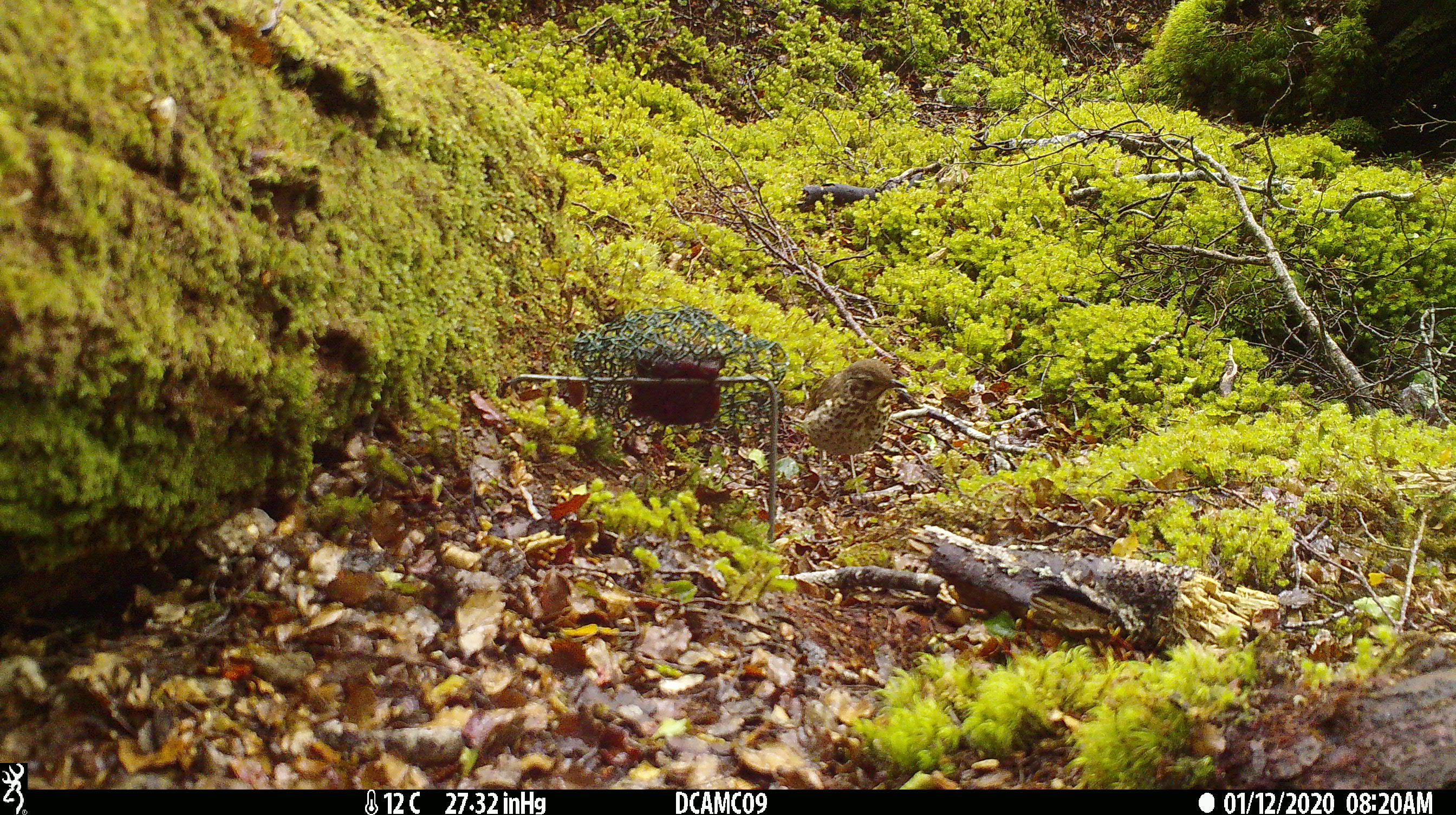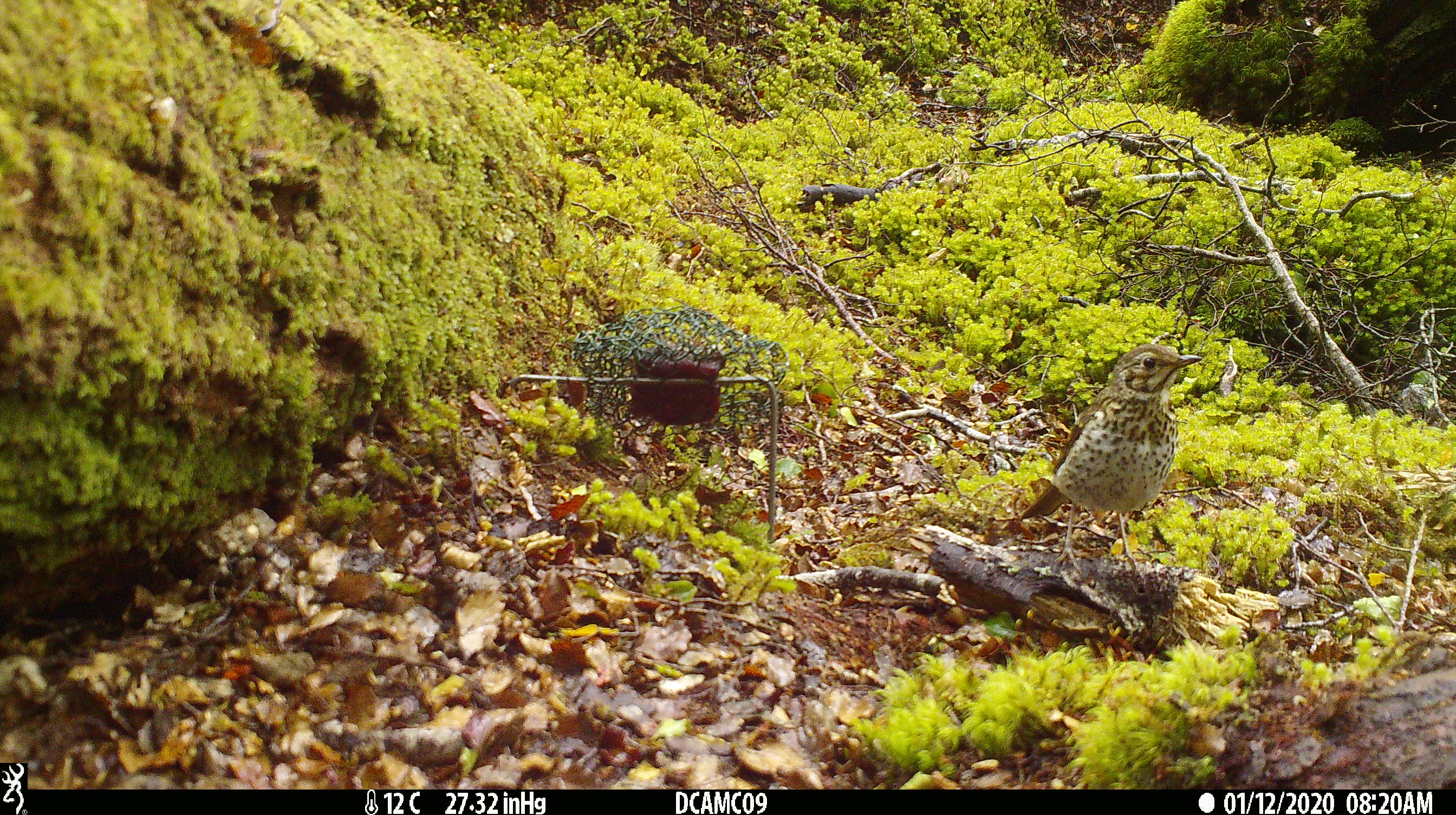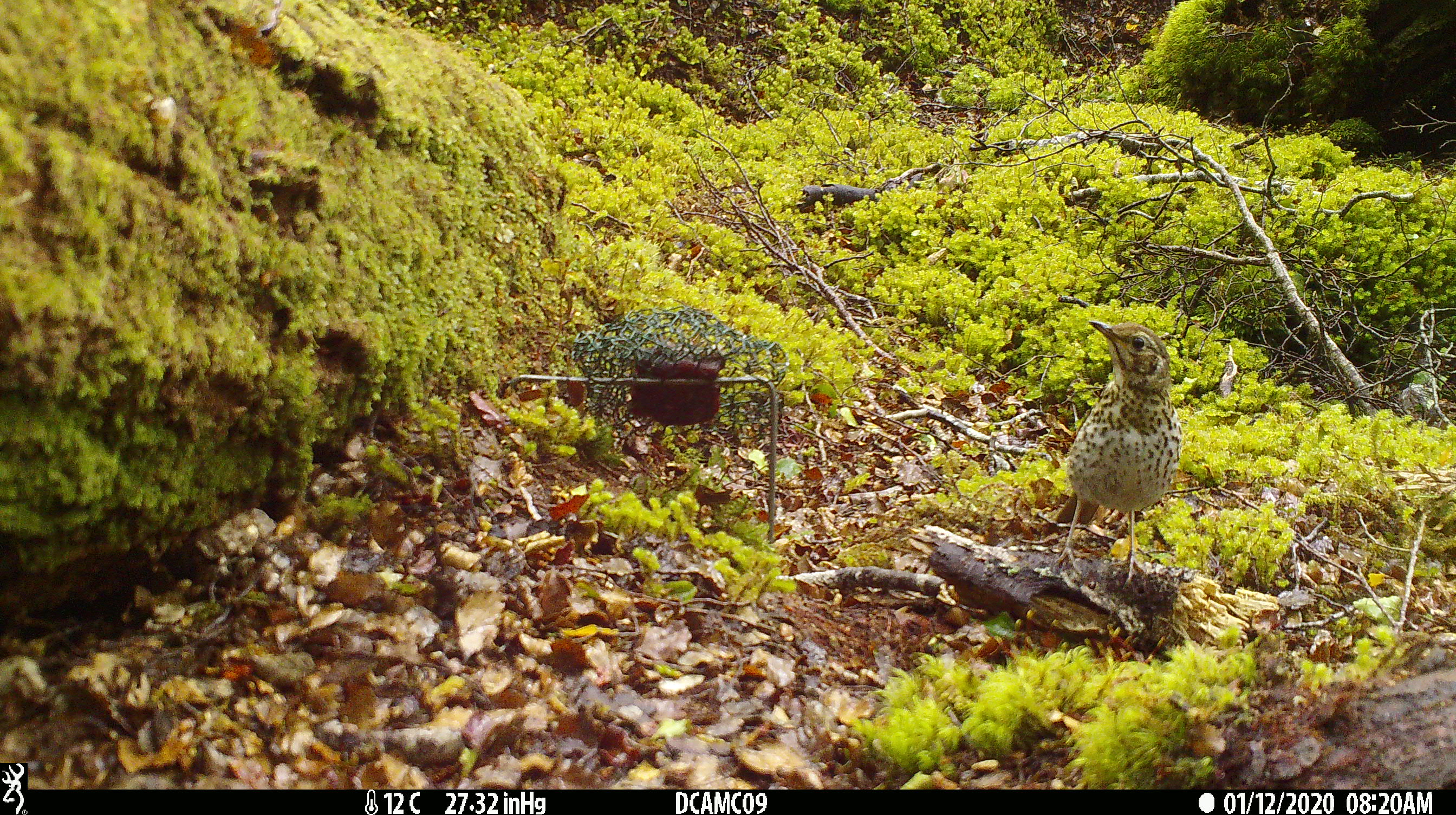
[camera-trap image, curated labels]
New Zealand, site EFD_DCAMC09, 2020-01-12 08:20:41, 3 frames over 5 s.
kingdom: Animalia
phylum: Chordata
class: Aves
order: Passeriformes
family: Turdidae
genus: Turdus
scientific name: Turdus philomelos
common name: song thrush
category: thrush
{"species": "thrush (song thrush) (Turdus philomelos)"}